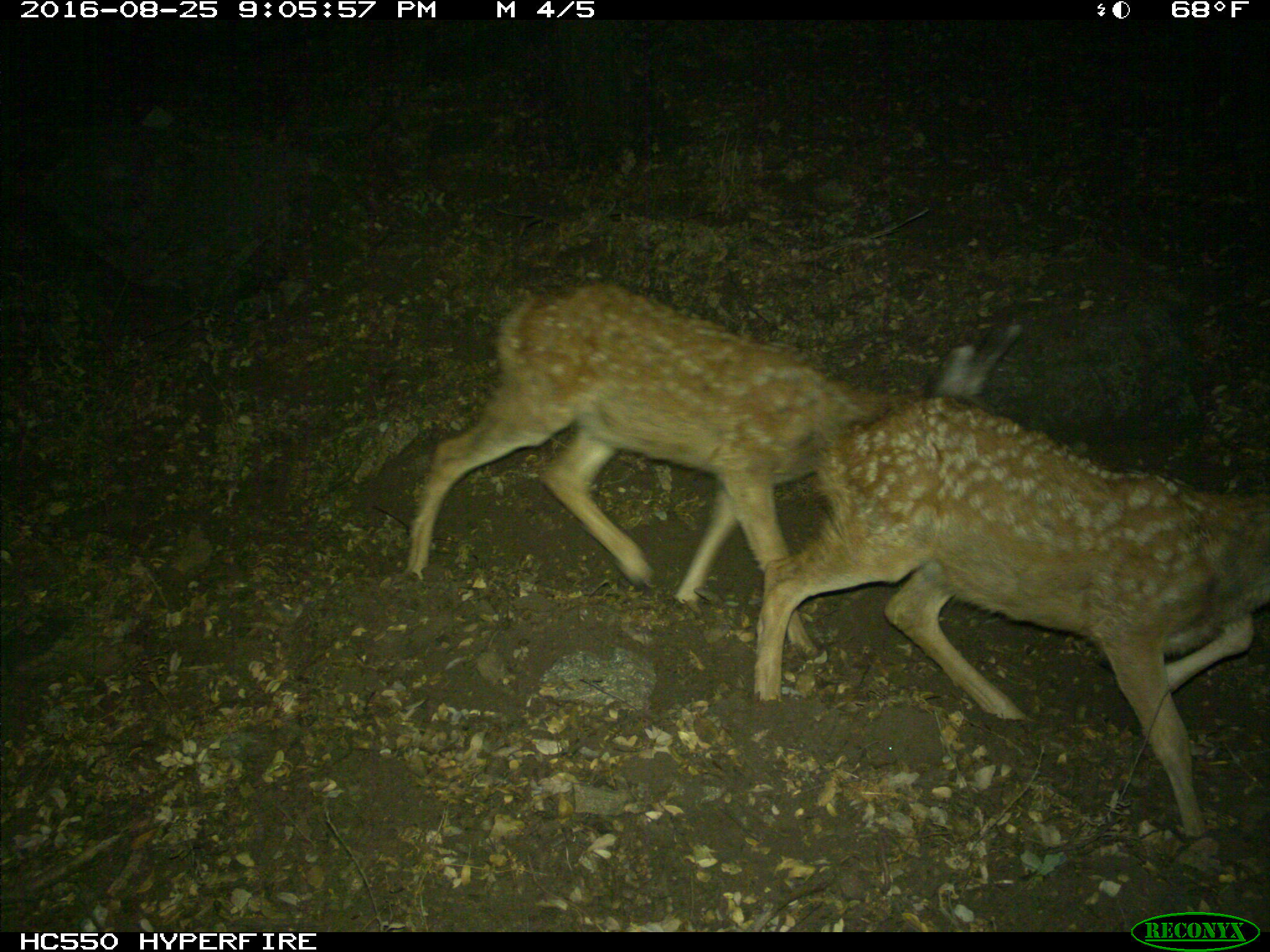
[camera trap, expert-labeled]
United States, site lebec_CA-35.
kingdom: Animalia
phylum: Chordata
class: Mammalia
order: Artiodactyla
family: Cervidae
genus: Odocoileus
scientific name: Odocoileus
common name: deer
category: unidentified deer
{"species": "unidentified deer (deer) (Odocoileus)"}